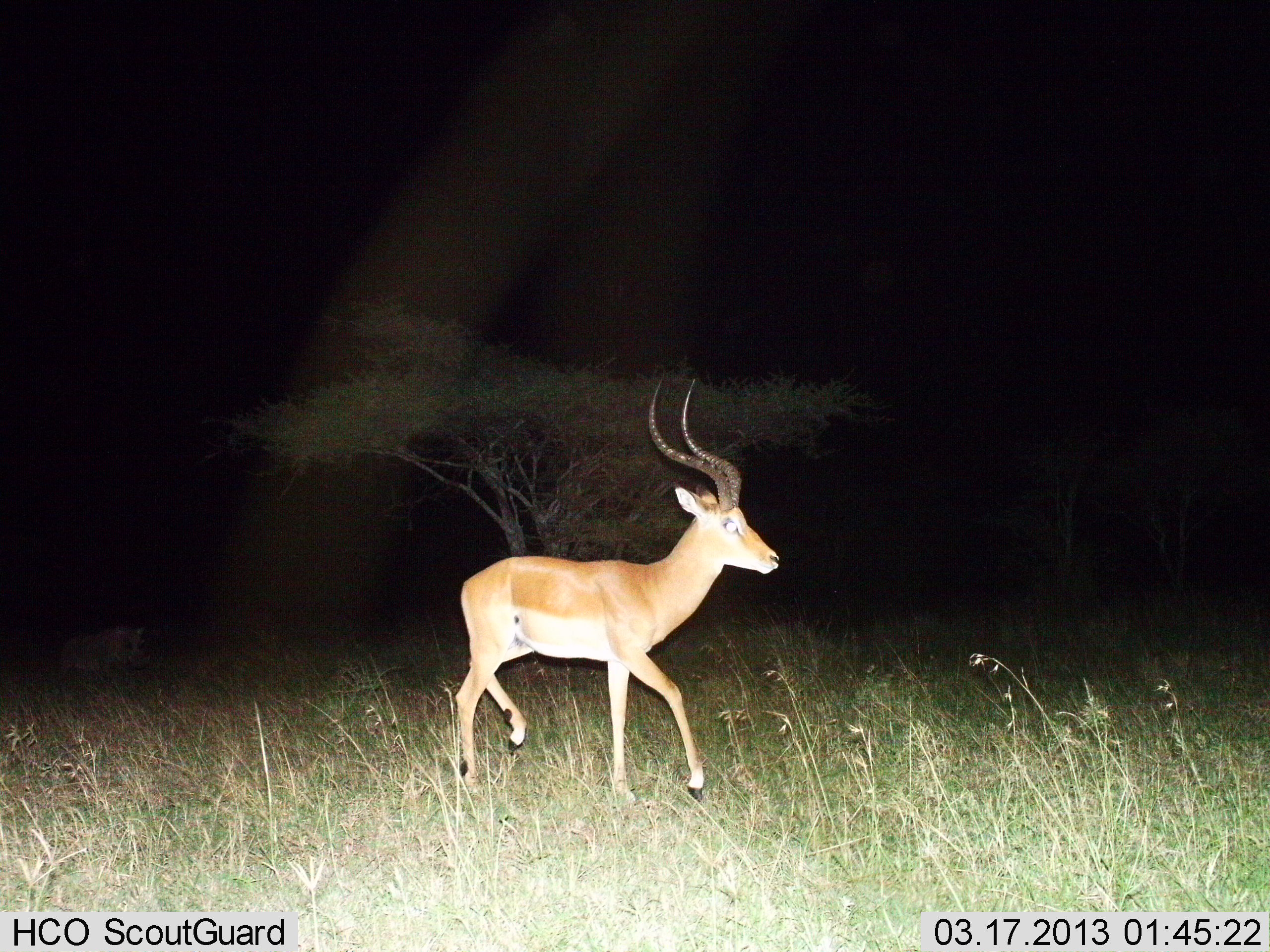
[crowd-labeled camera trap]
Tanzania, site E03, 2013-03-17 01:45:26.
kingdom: Animalia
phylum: Chordata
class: Mammalia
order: Artiodactyla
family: Bovidae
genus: Aepyceros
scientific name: Aepyceros melampus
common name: impala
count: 1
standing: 8%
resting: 0%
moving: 92%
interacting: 0%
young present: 0%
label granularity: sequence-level